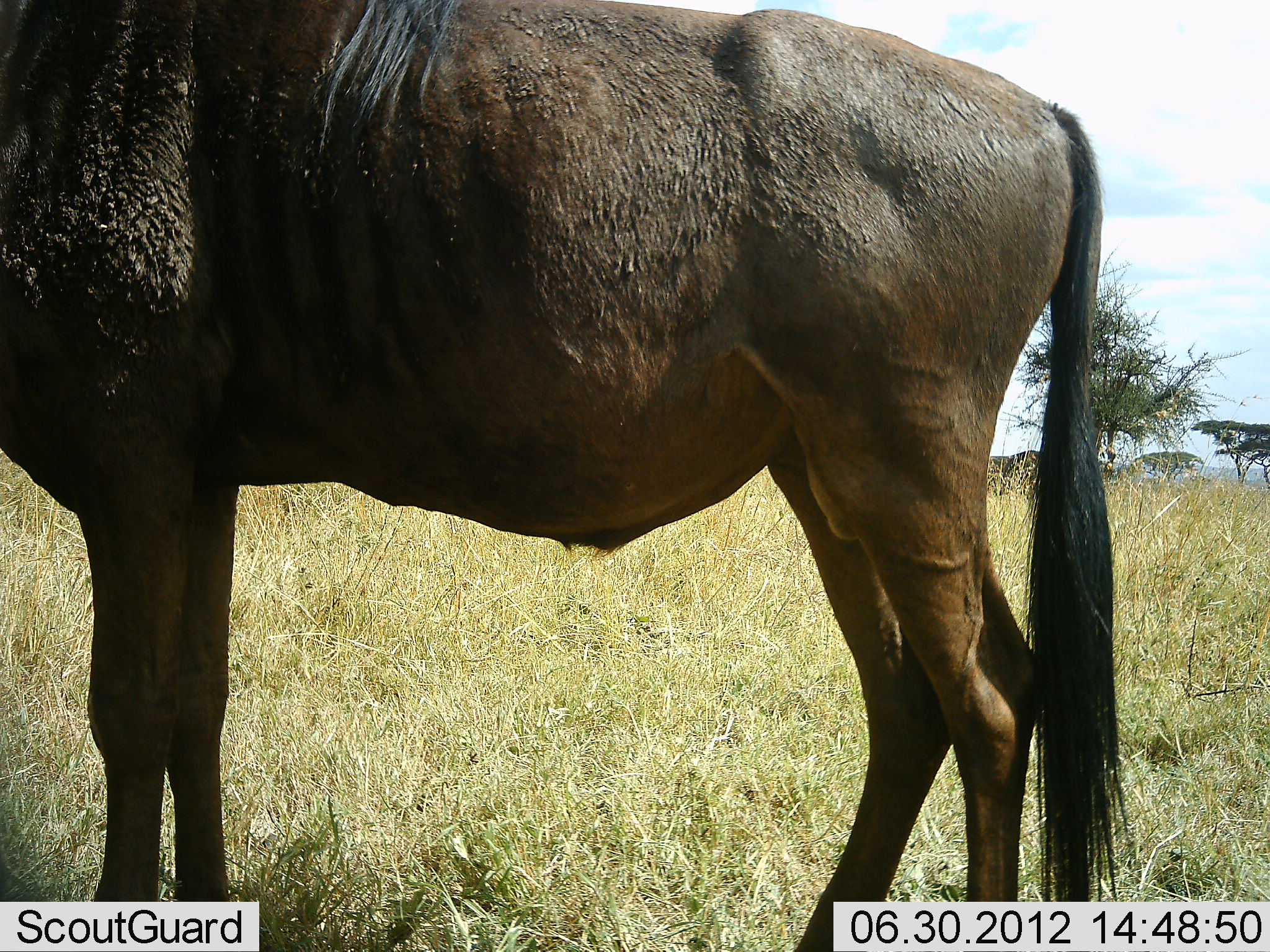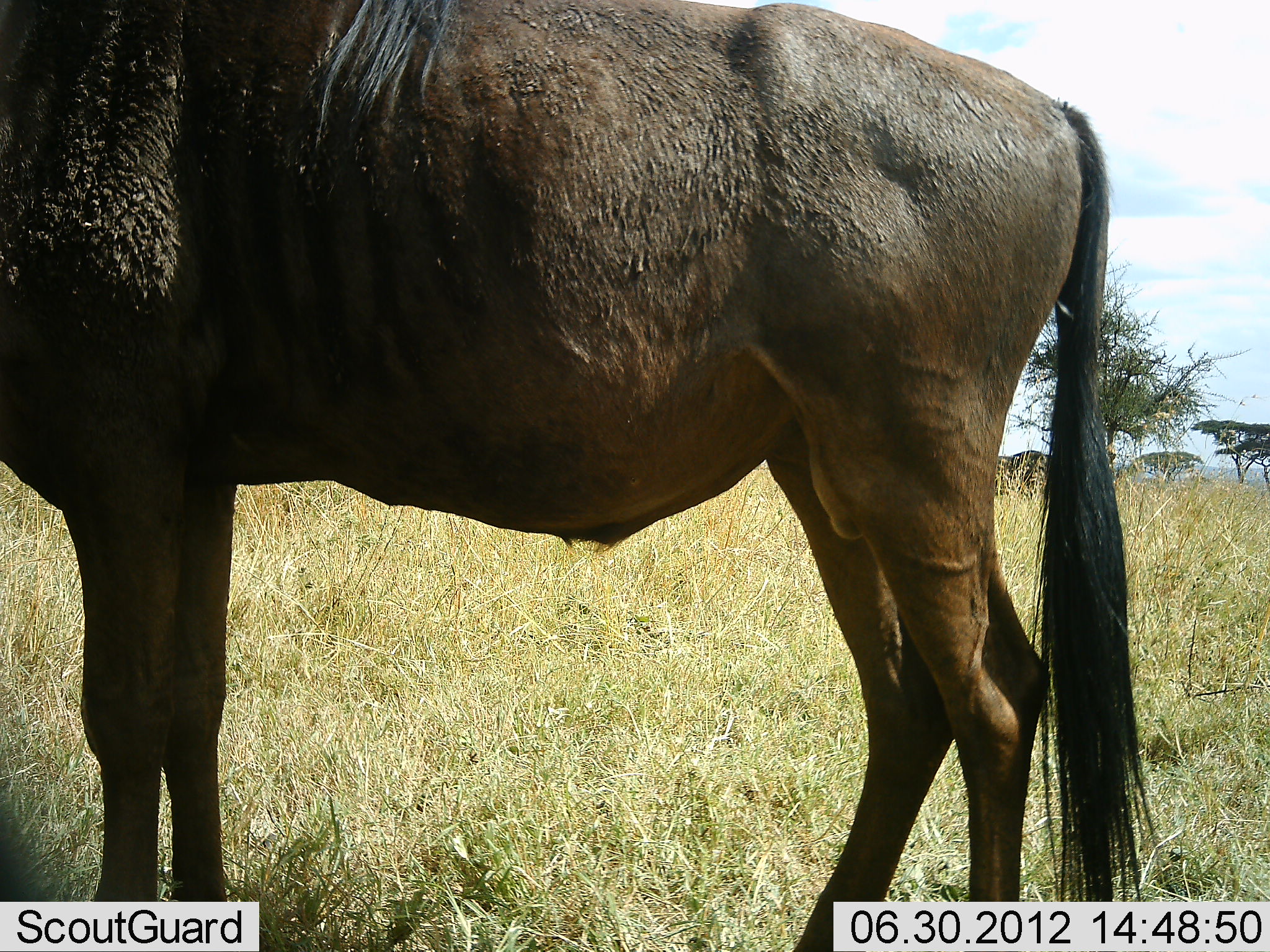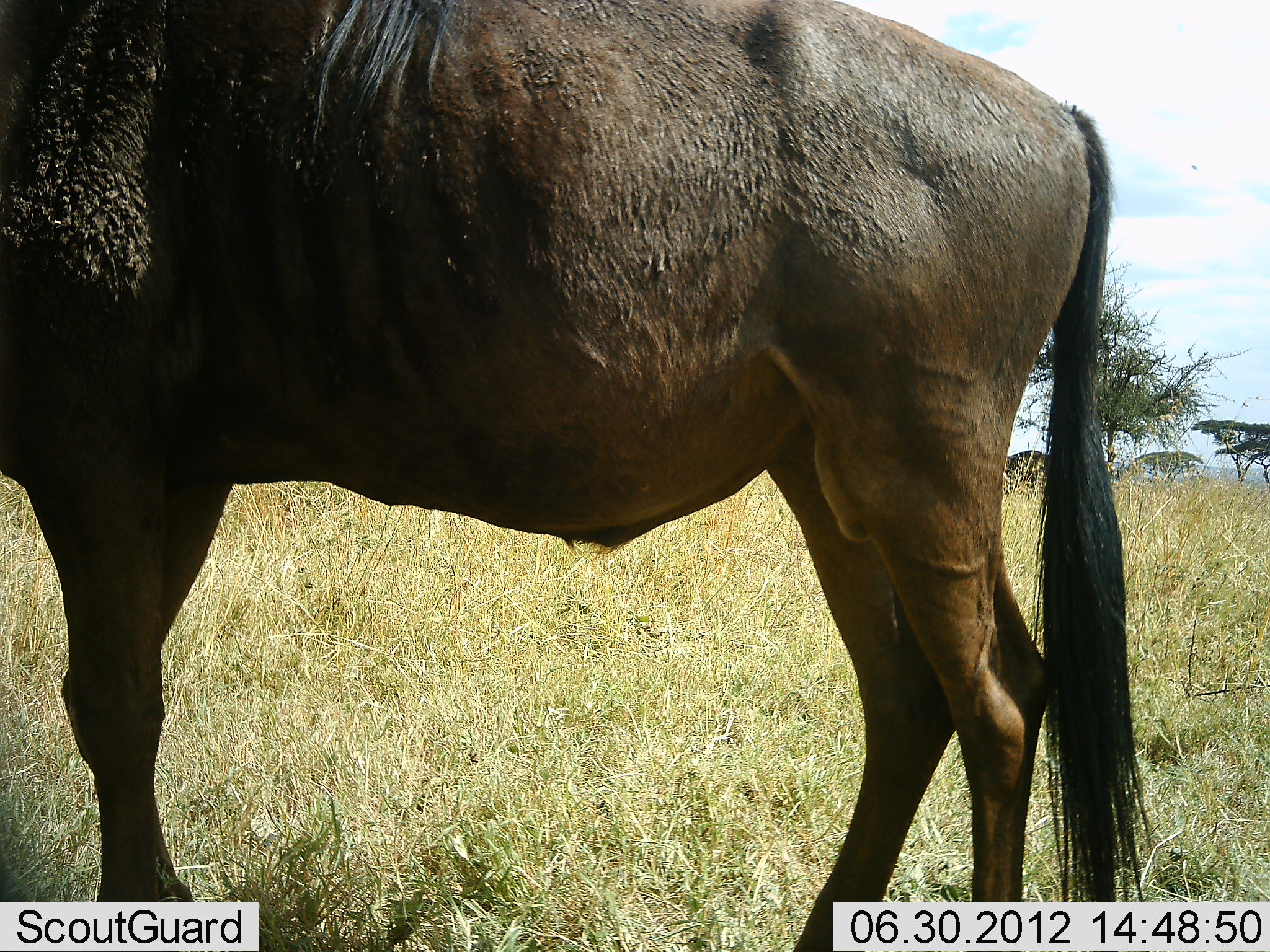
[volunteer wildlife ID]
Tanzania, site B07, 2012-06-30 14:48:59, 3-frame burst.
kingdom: Animalia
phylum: Chordata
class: Mammalia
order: Artiodactyla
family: Bovidae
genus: Connochaetes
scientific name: Connochaetes taurinus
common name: blue wildebeest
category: wildebeest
Wildebeest (blue wildebeest) (Connochaetes taurinus), count 1. Behavior (volunteer vote fractions): standing 100%, resting 0%, moving 0%, interacting 0%. Young present (vote fraction): 0%. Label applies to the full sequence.